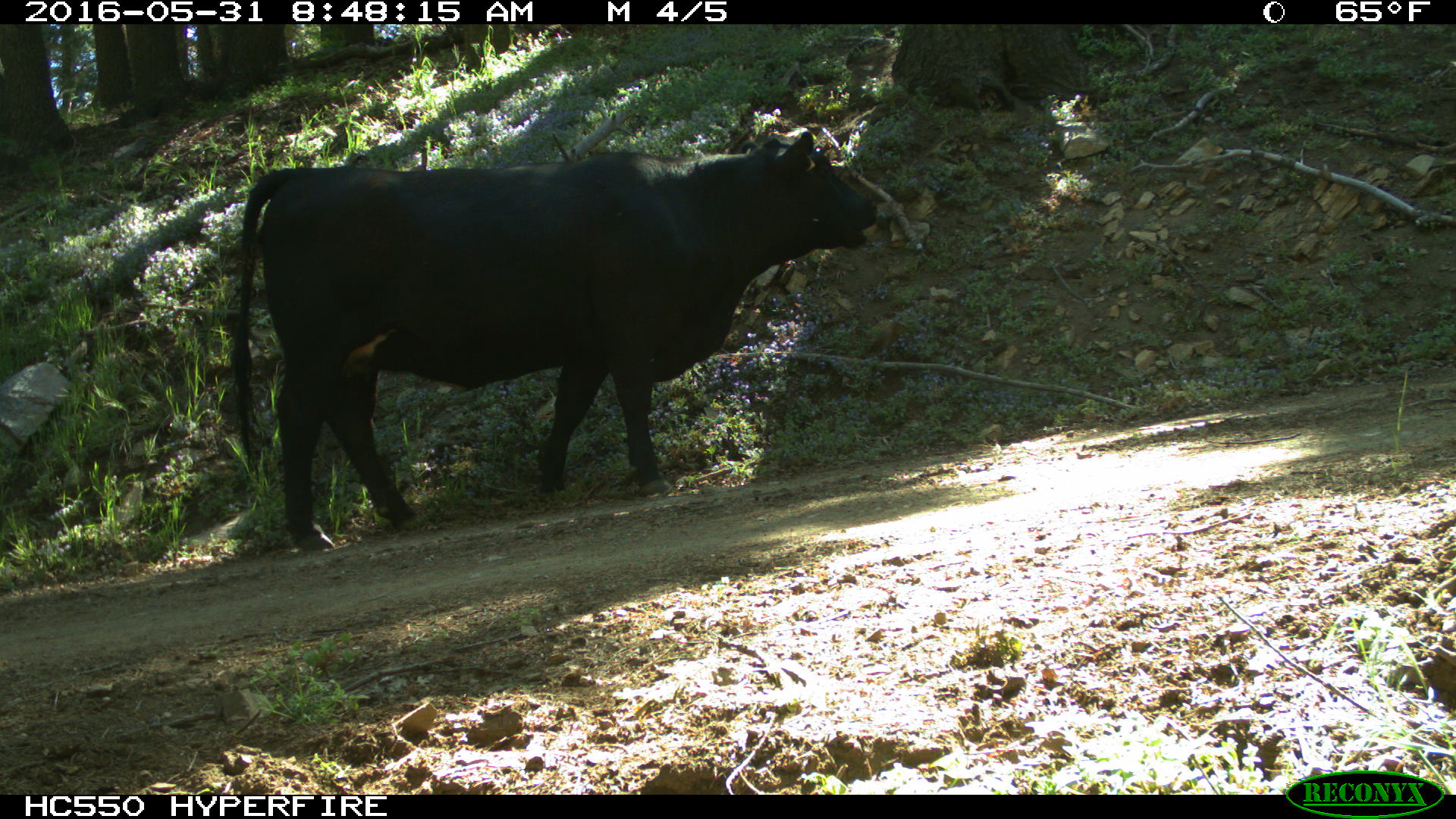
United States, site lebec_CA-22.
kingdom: Animalia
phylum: Chordata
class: Mammalia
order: Artiodactyla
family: Bovidae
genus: Bos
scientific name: Bos taurus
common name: domestic cow